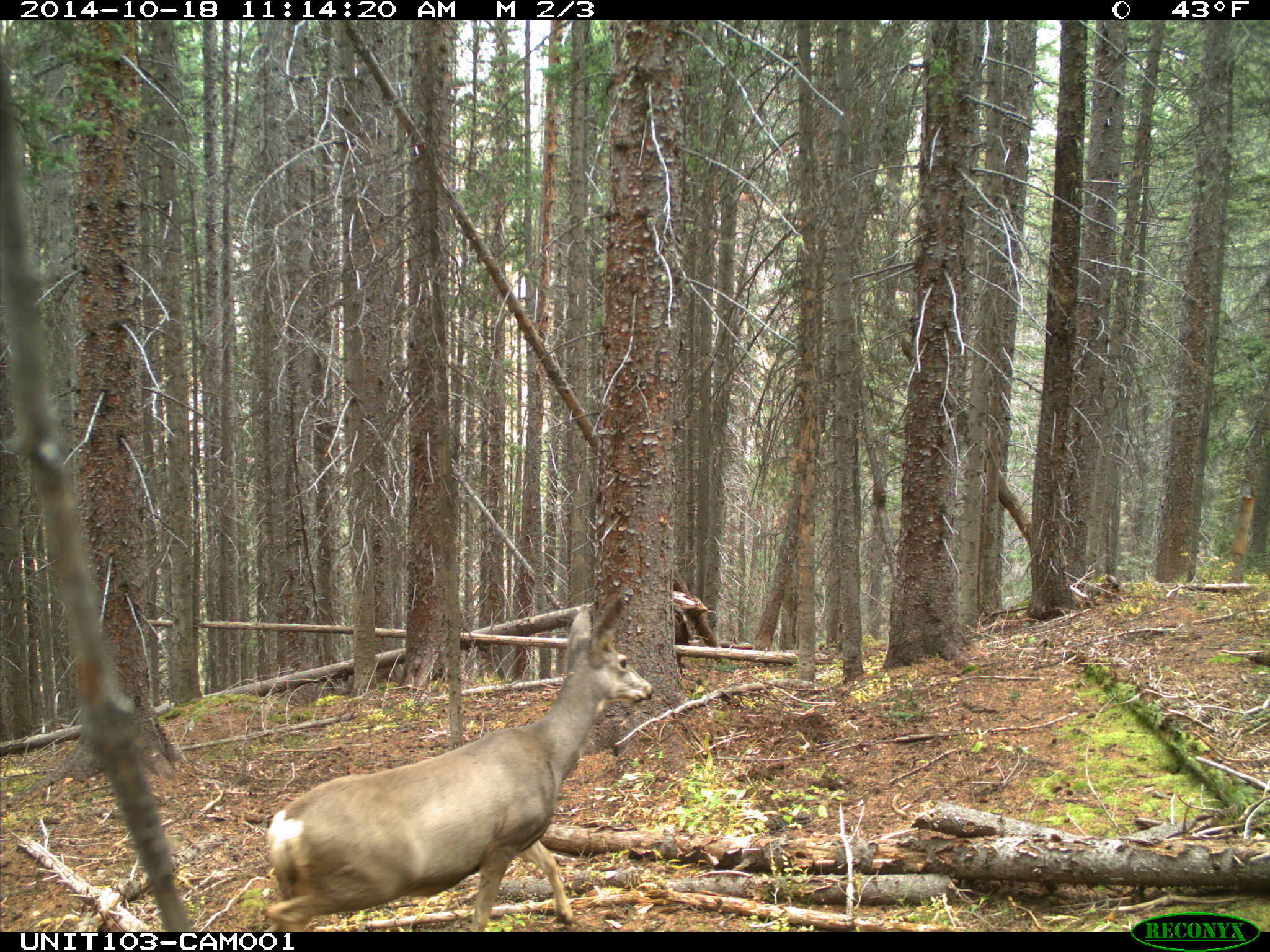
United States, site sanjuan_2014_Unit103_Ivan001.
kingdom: Animalia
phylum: Chordata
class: Mammalia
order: Artiodactyla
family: Cervidae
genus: Odocoileus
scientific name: Odocoileus hemionus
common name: mule deer